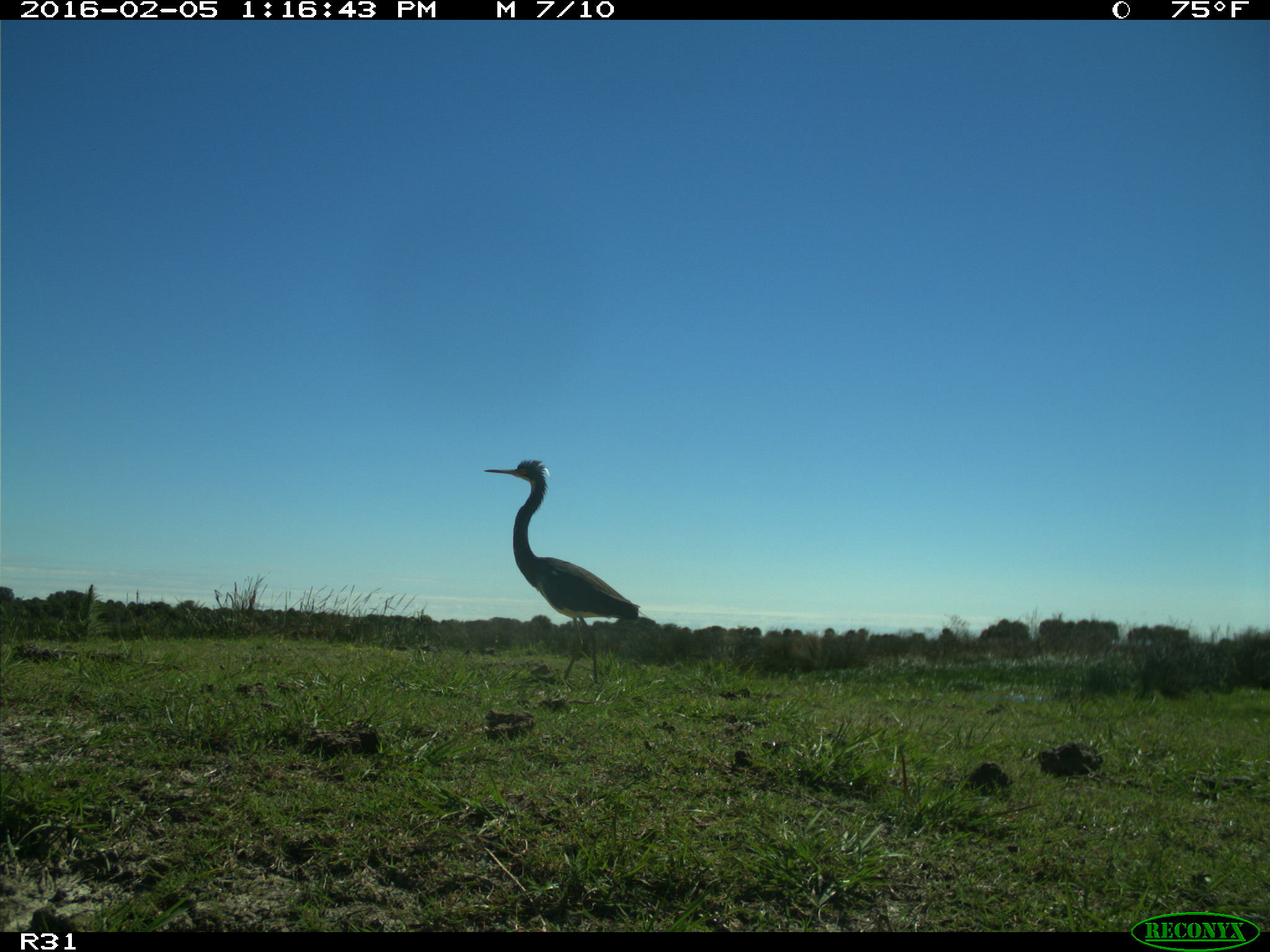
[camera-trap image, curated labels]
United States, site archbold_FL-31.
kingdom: Animalia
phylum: Chordata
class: Aves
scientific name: Aves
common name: birds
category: unidentified bird